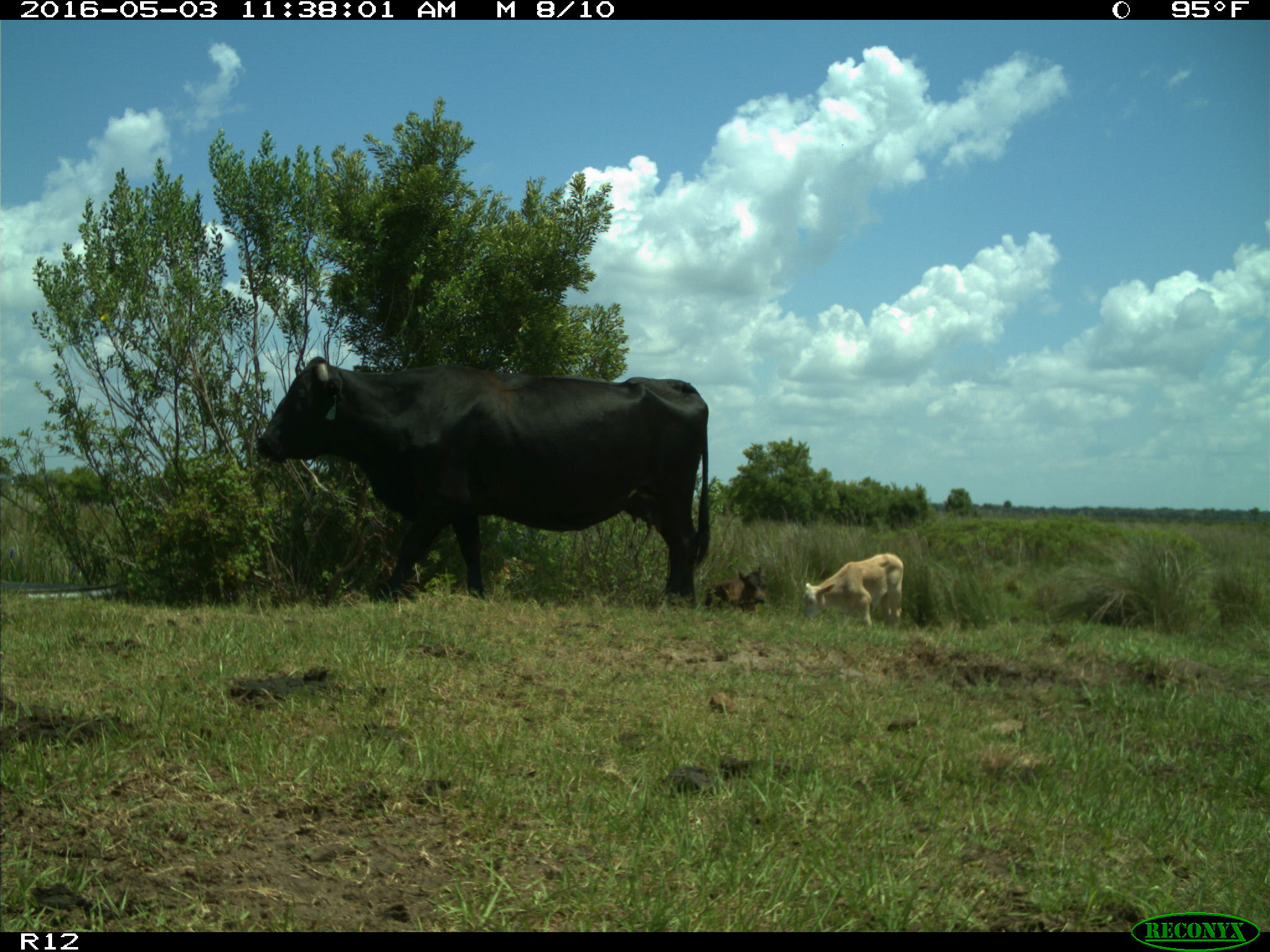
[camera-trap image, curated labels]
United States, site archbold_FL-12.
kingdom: Animalia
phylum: Chordata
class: Mammalia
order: Artiodactyla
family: Bovidae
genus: Bos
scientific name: Bos taurus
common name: domestic cow